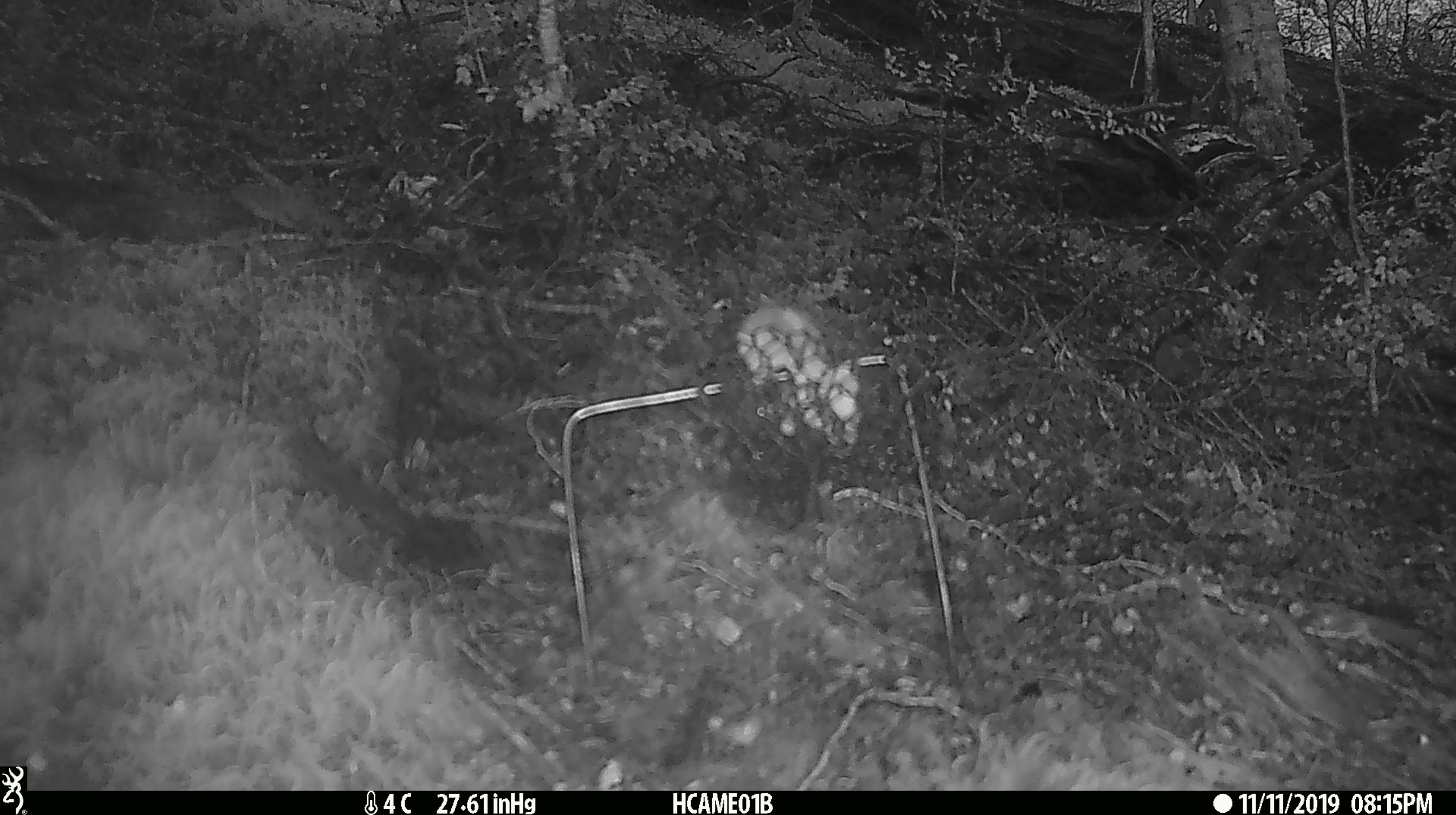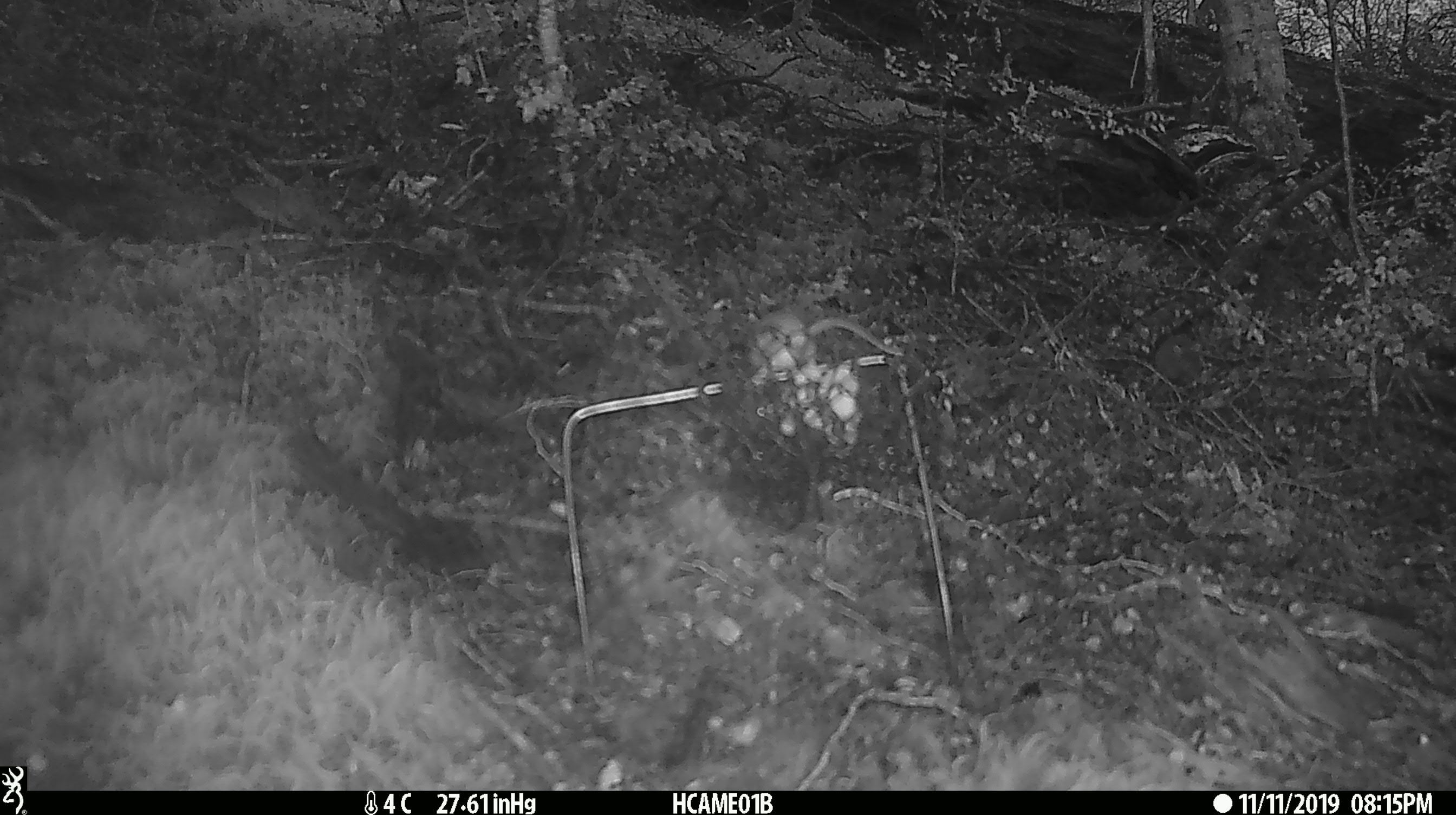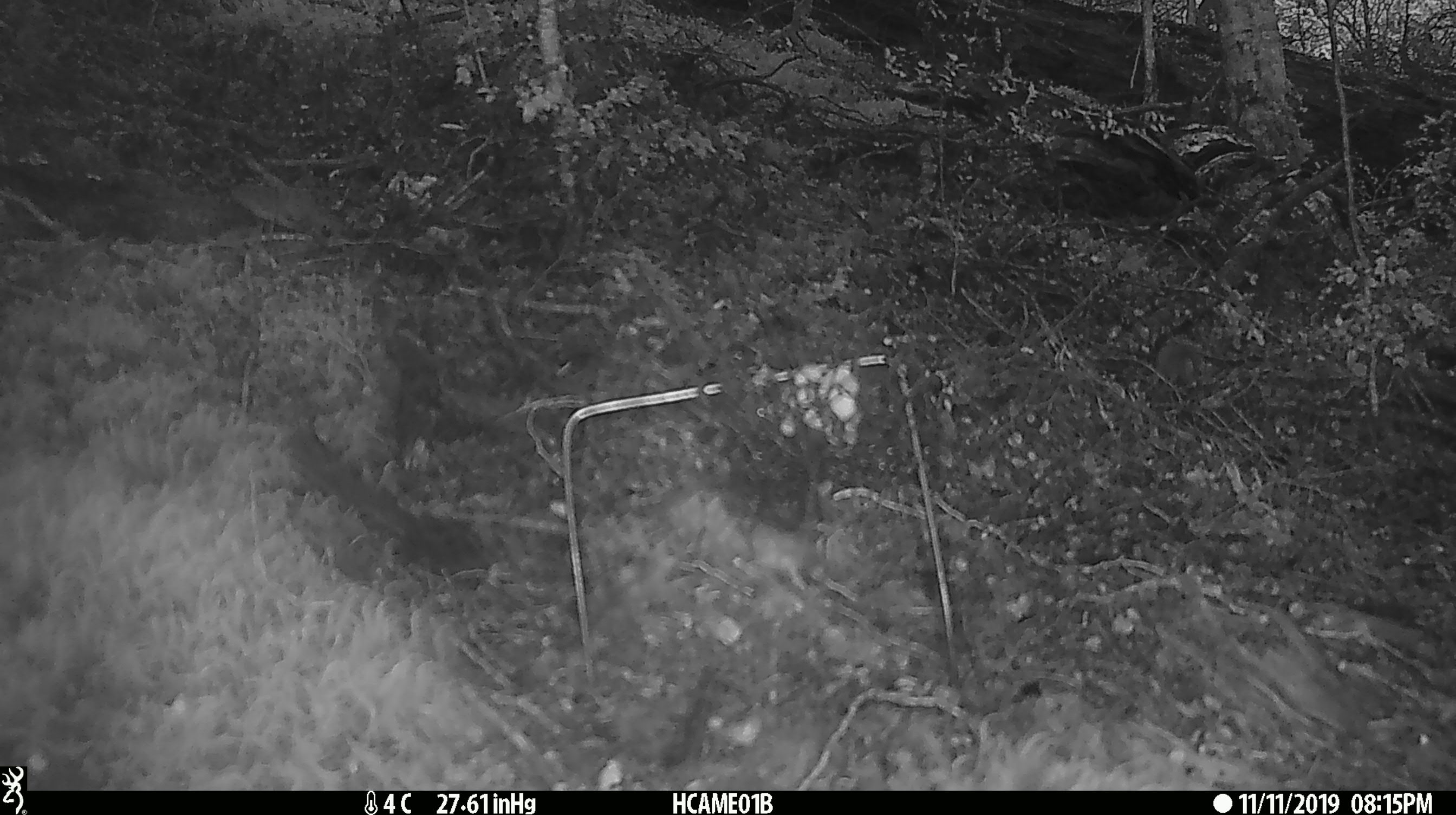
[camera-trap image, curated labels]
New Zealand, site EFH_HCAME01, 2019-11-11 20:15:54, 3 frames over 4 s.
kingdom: Animalia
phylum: Chordata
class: Mammalia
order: Rodentia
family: Muridae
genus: Mus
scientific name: Mus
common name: mouse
Mouse (Mus).